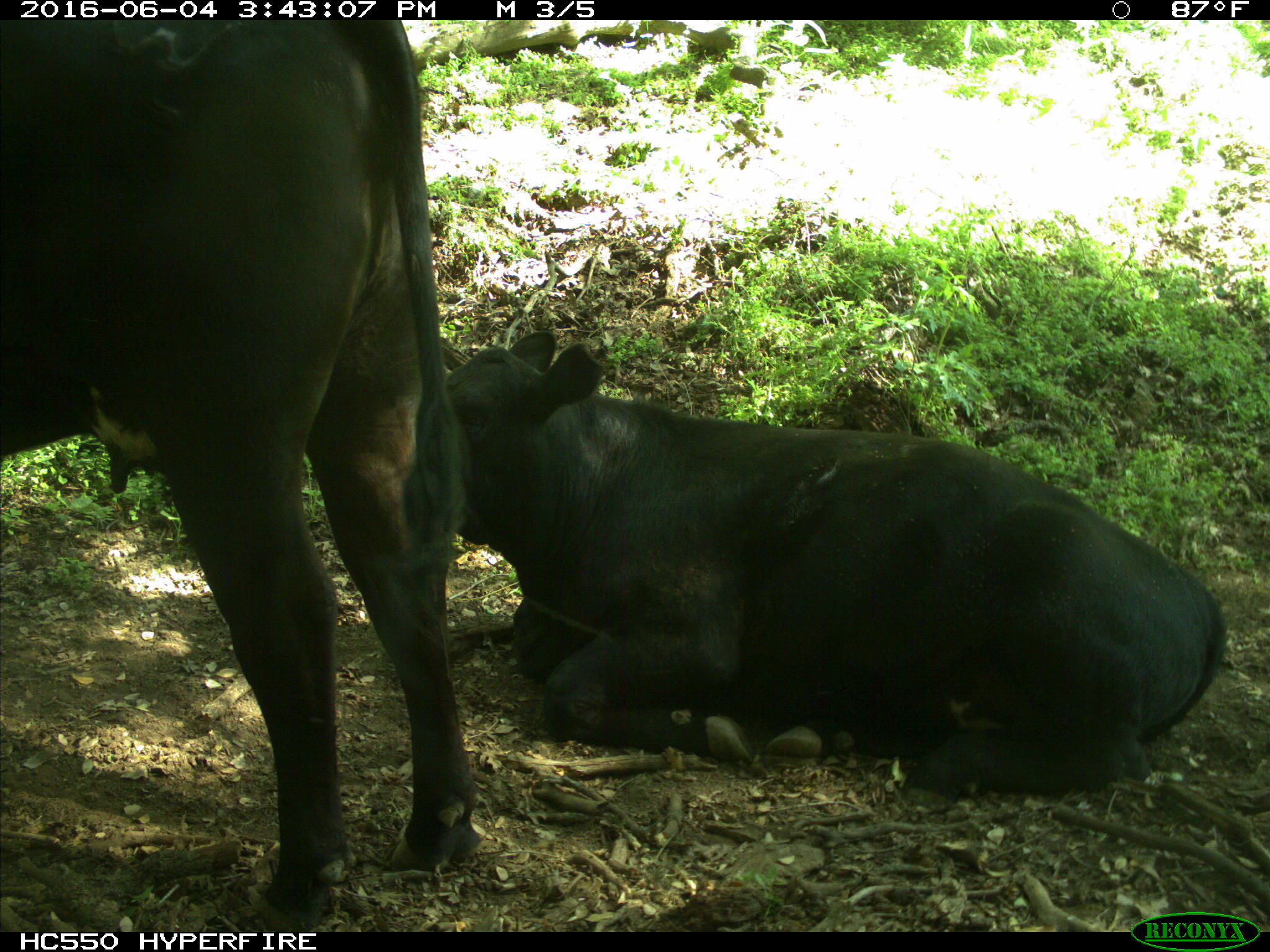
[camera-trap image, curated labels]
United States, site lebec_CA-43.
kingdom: Animalia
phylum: Chordata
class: Mammalia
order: Artiodactyla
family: Bovidae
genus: Bos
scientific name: Bos taurus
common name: domestic cow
Bos taurus (domestic cow).